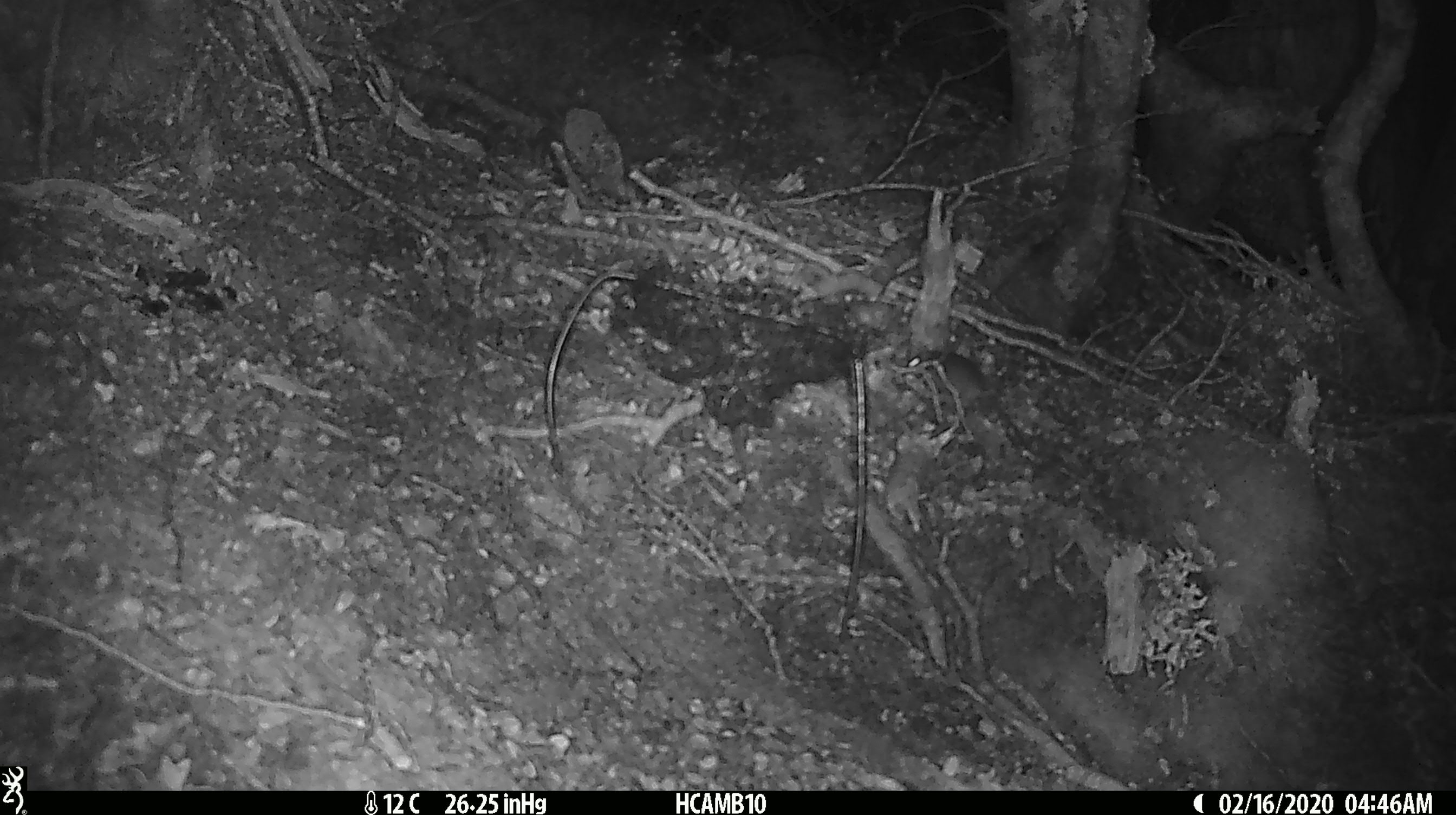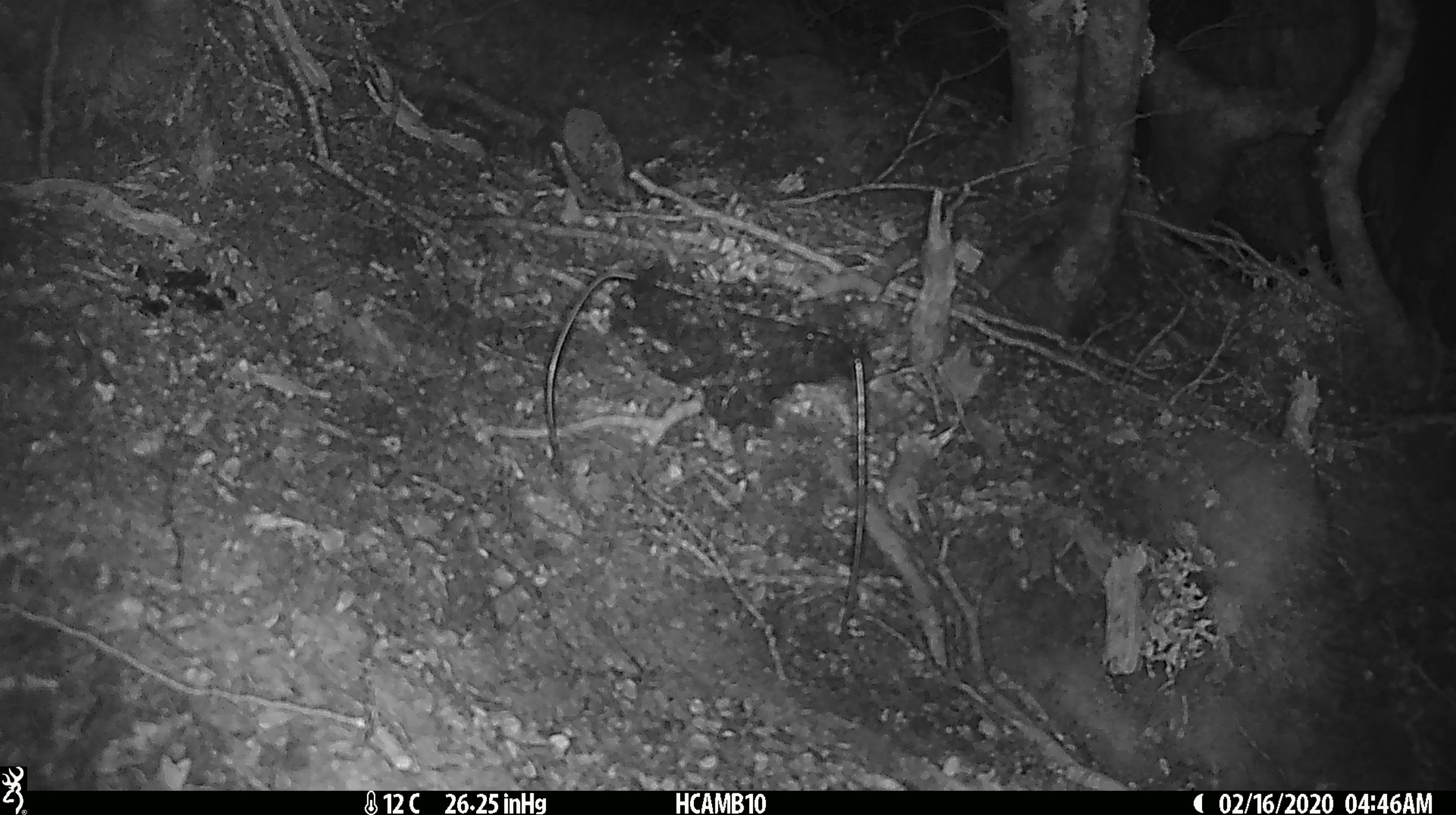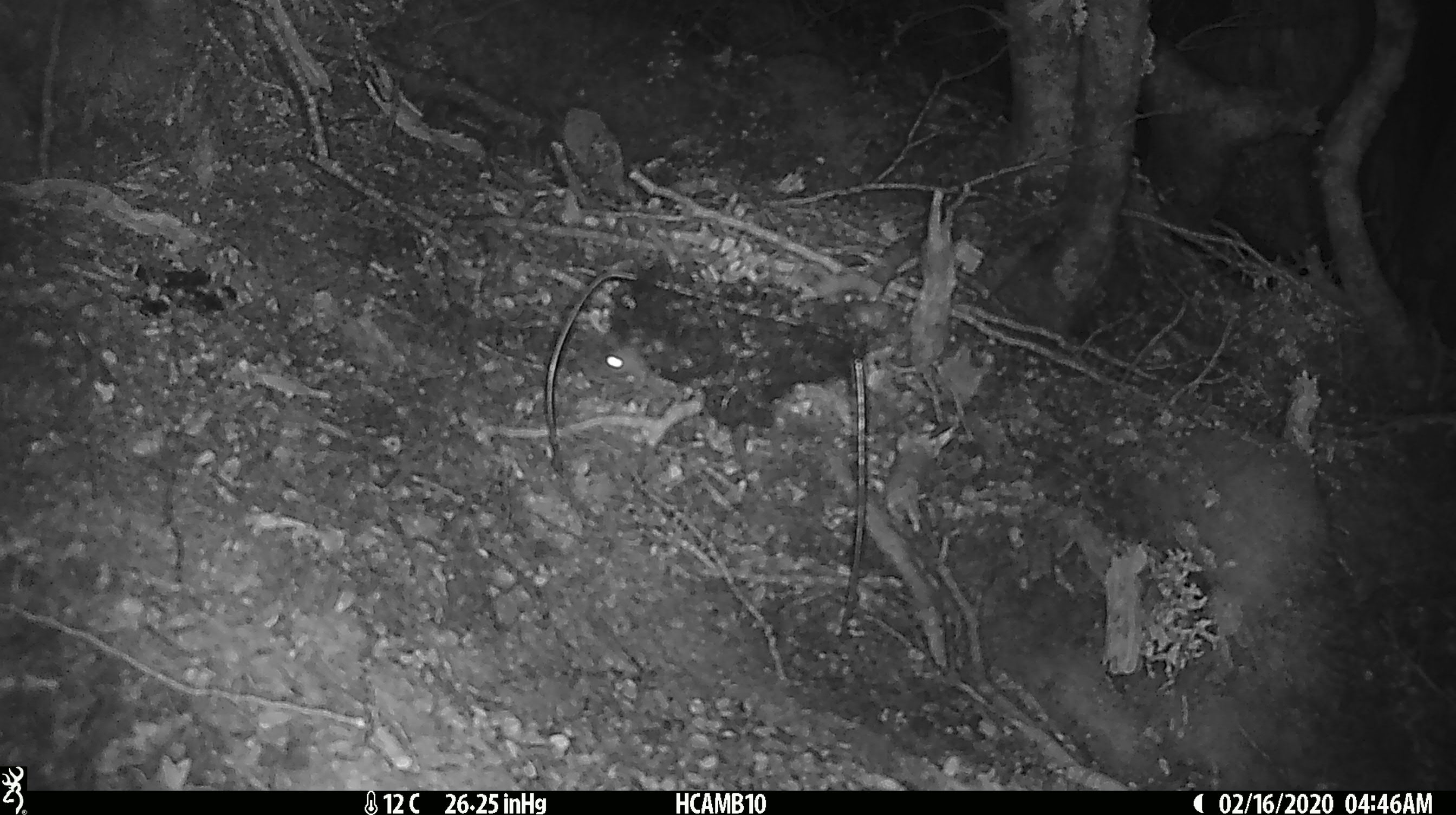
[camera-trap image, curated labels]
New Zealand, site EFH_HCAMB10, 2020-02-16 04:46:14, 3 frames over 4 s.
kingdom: Animalia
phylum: Chordata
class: Mammalia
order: Rodentia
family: Muridae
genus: Mus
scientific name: Mus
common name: mouse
Mouse (Mus).